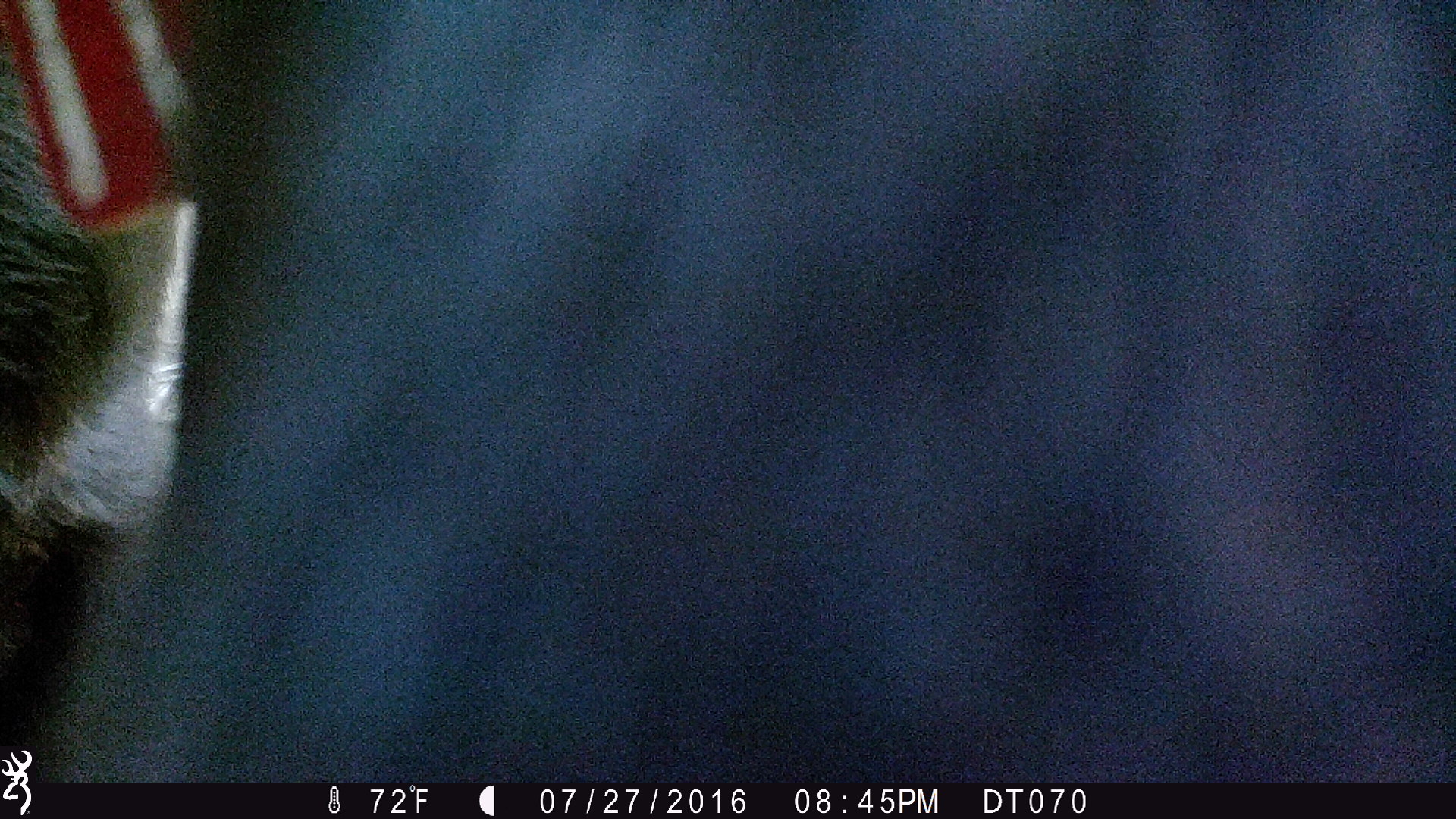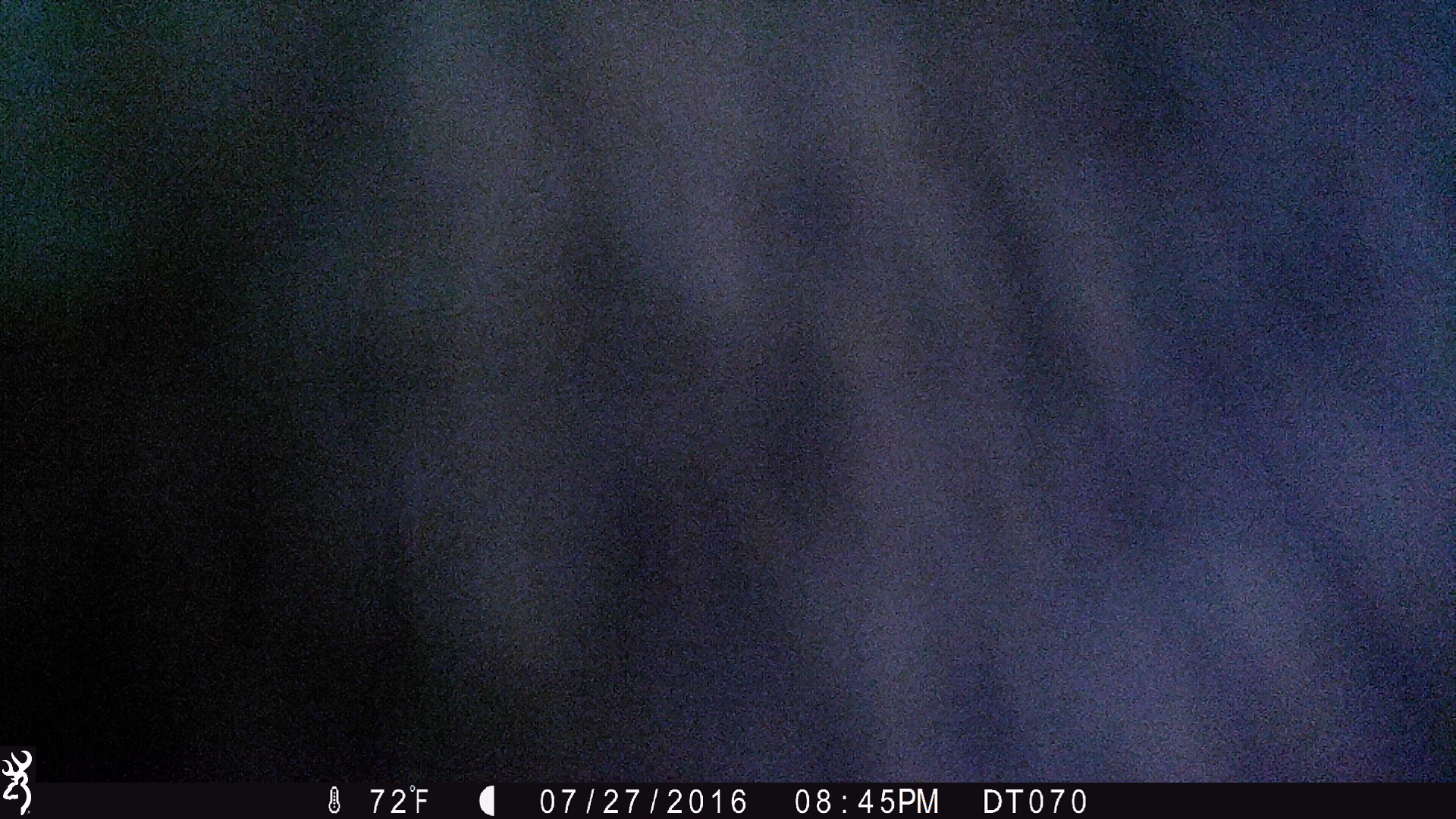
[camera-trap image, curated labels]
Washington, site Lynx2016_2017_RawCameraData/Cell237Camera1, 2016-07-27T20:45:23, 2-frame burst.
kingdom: Animalia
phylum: Chordata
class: Mammalia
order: Artiodactyla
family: Bovidae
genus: Bos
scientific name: Bos taurus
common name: domestic cattle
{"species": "domestic cattle (Bos taurus)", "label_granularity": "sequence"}